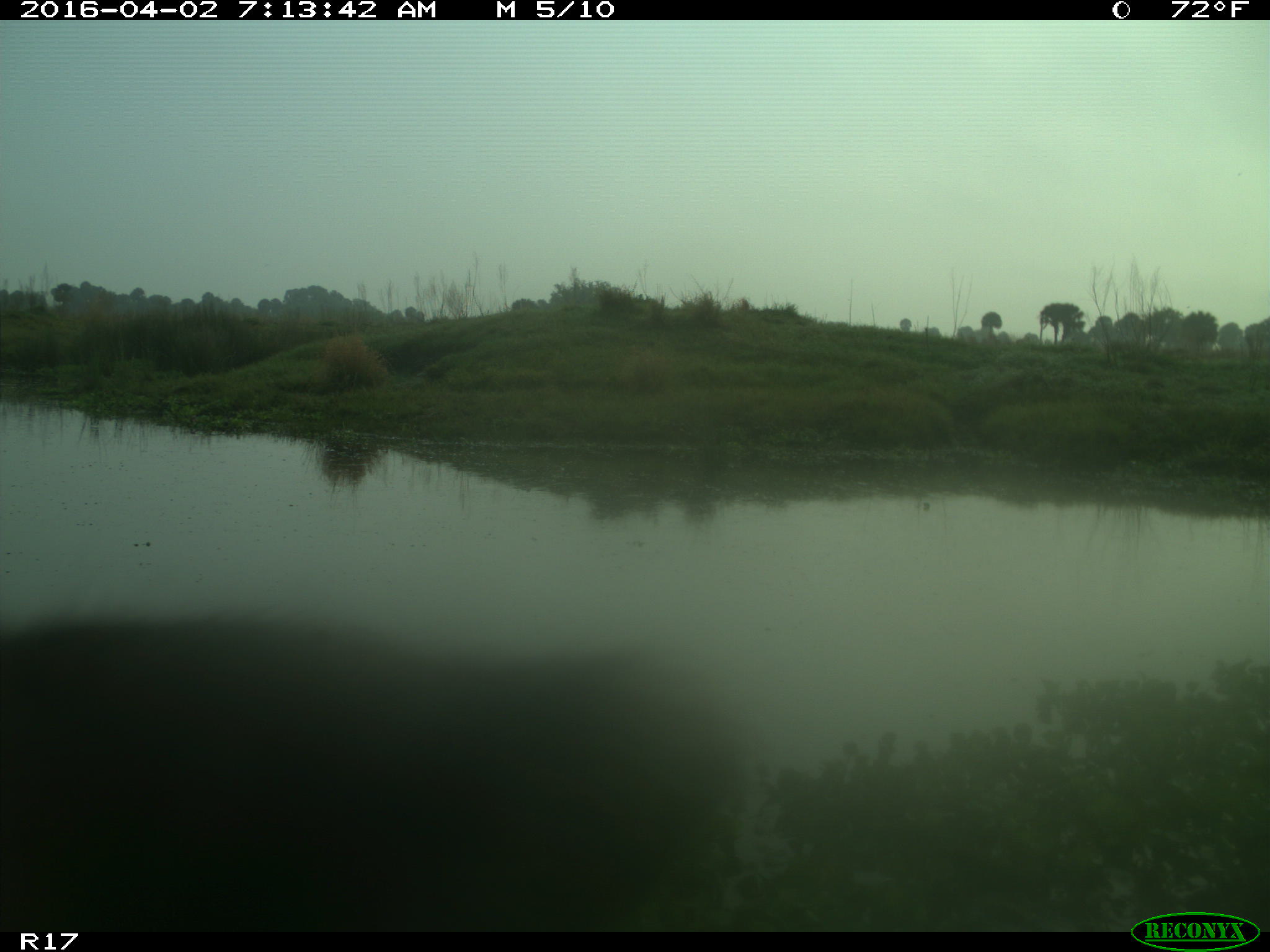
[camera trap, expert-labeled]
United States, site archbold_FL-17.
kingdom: Animalia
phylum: Chordata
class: Mammalia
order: Artiodactyla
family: Bovidae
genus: Bos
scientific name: Bos taurus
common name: domestic cow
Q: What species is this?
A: Bos taurus (domestic cow).